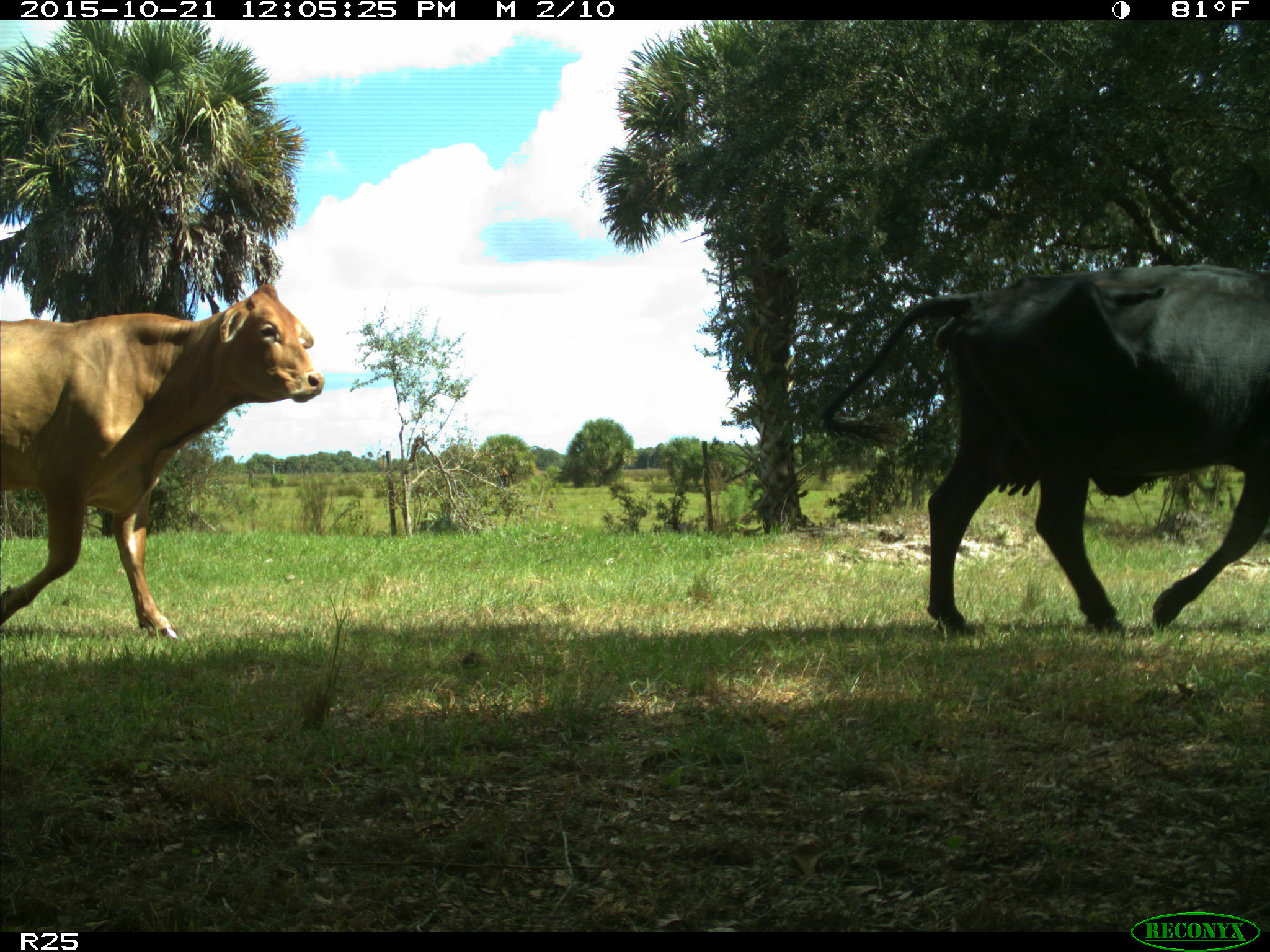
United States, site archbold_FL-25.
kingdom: Animalia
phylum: Chordata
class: Mammalia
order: Artiodactyla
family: Bovidae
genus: Bos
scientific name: Bos taurus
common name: domestic cow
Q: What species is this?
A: Bos taurus (domestic cow).